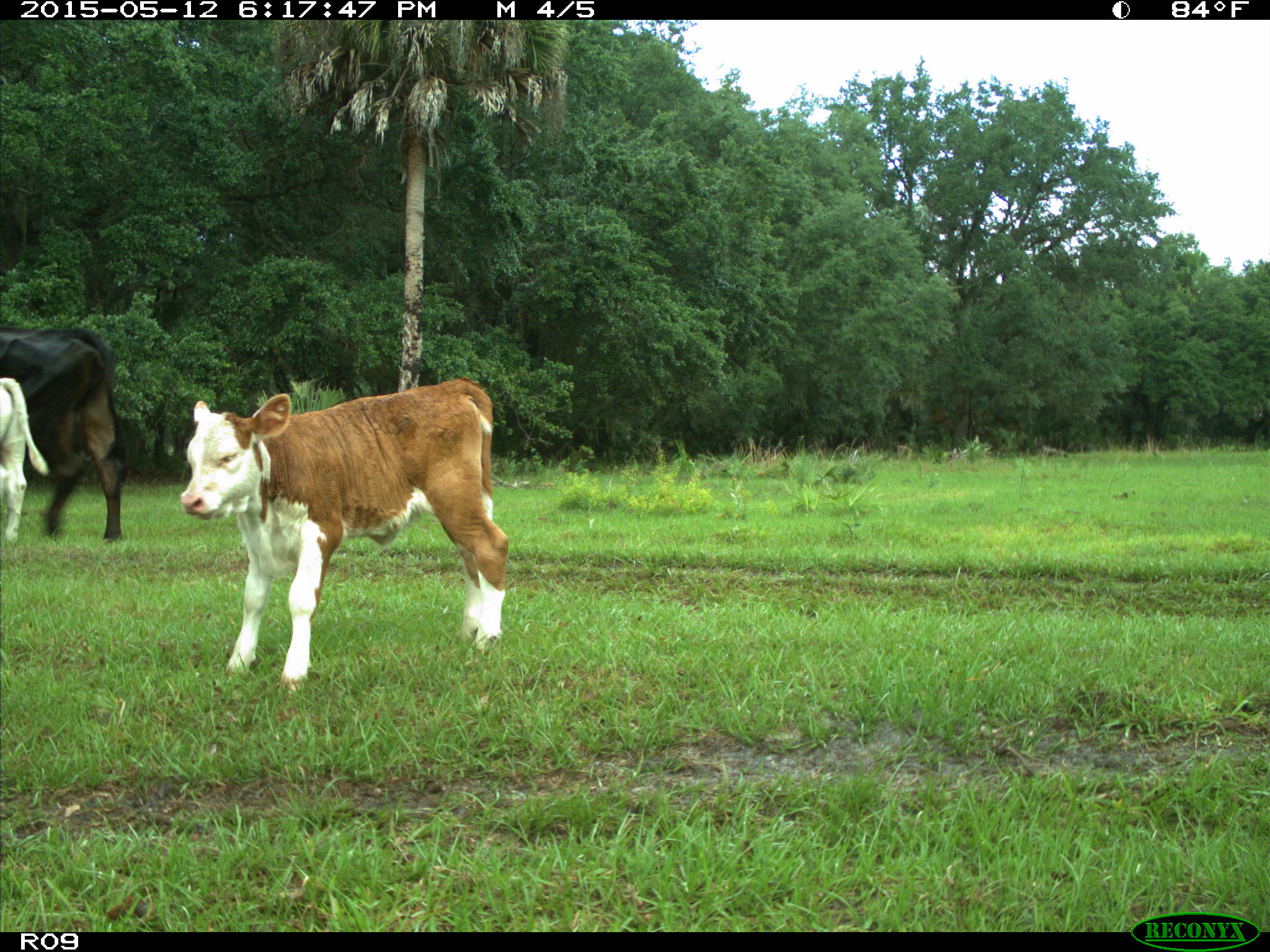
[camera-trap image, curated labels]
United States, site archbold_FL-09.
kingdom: Animalia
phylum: Chordata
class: Mammalia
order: Artiodactyla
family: Bovidae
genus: Bos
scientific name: Bos taurus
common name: domestic cow